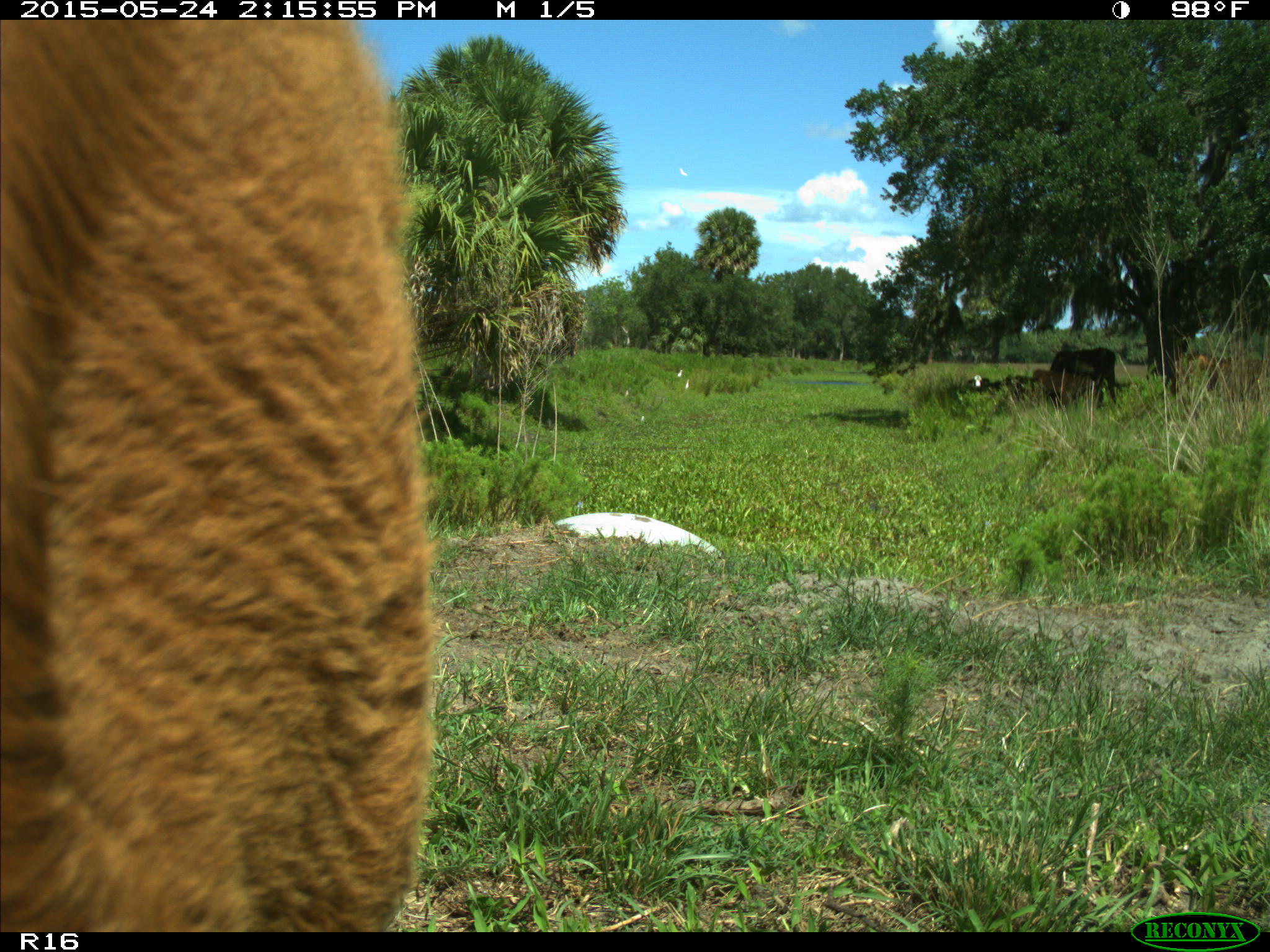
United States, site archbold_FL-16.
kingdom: Animalia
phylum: Chordata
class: Mammalia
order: Artiodactyla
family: Bovidae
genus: Bos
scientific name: Bos taurus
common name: domestic cow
Bos taurus (domestic cow).